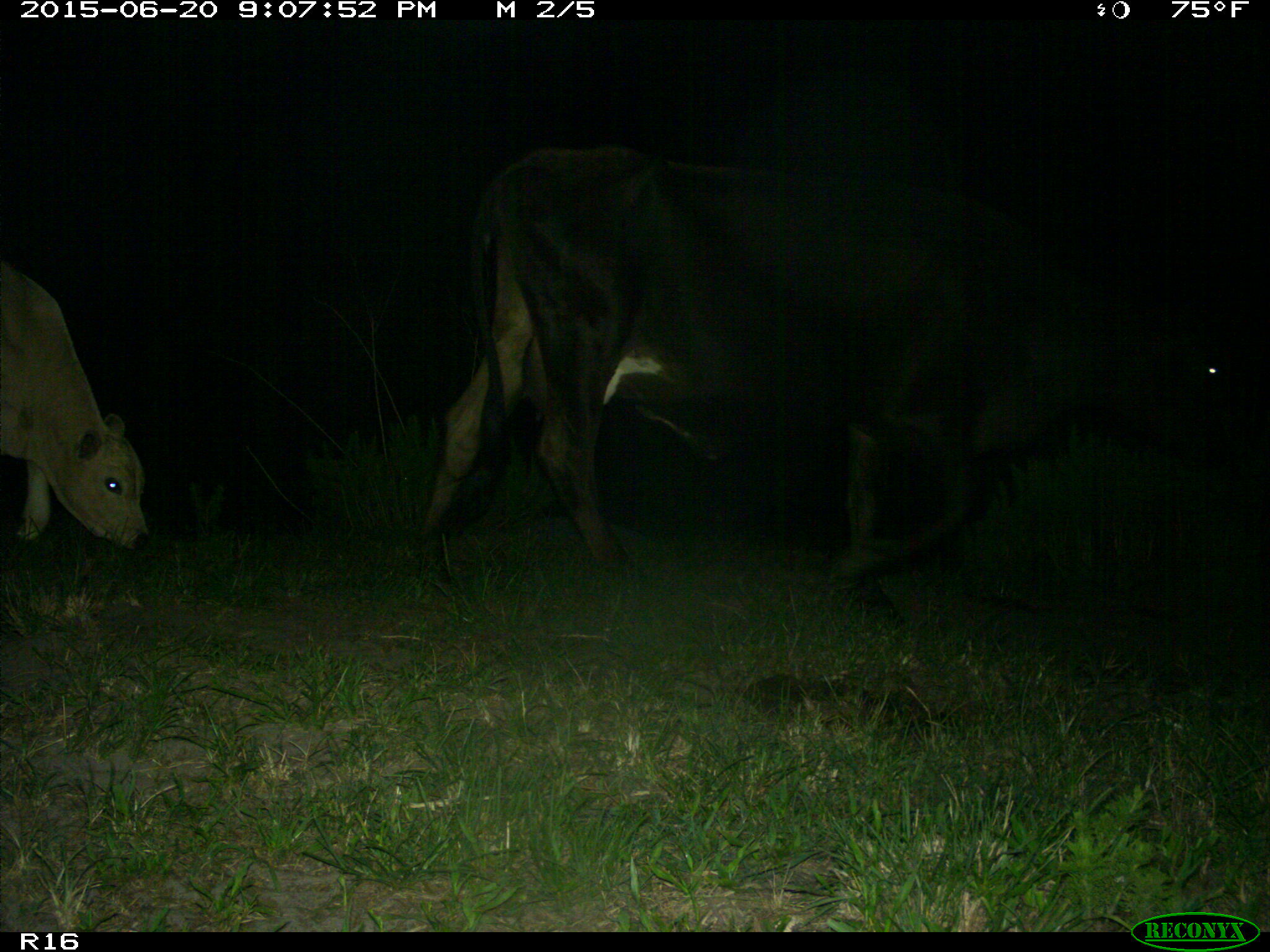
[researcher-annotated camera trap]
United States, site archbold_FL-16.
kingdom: Animalia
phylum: Chordata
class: Mammalia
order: Artiodactyla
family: Bovidae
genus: Bos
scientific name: Bos taurus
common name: domestic cow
Bos taurus (domestic cow).